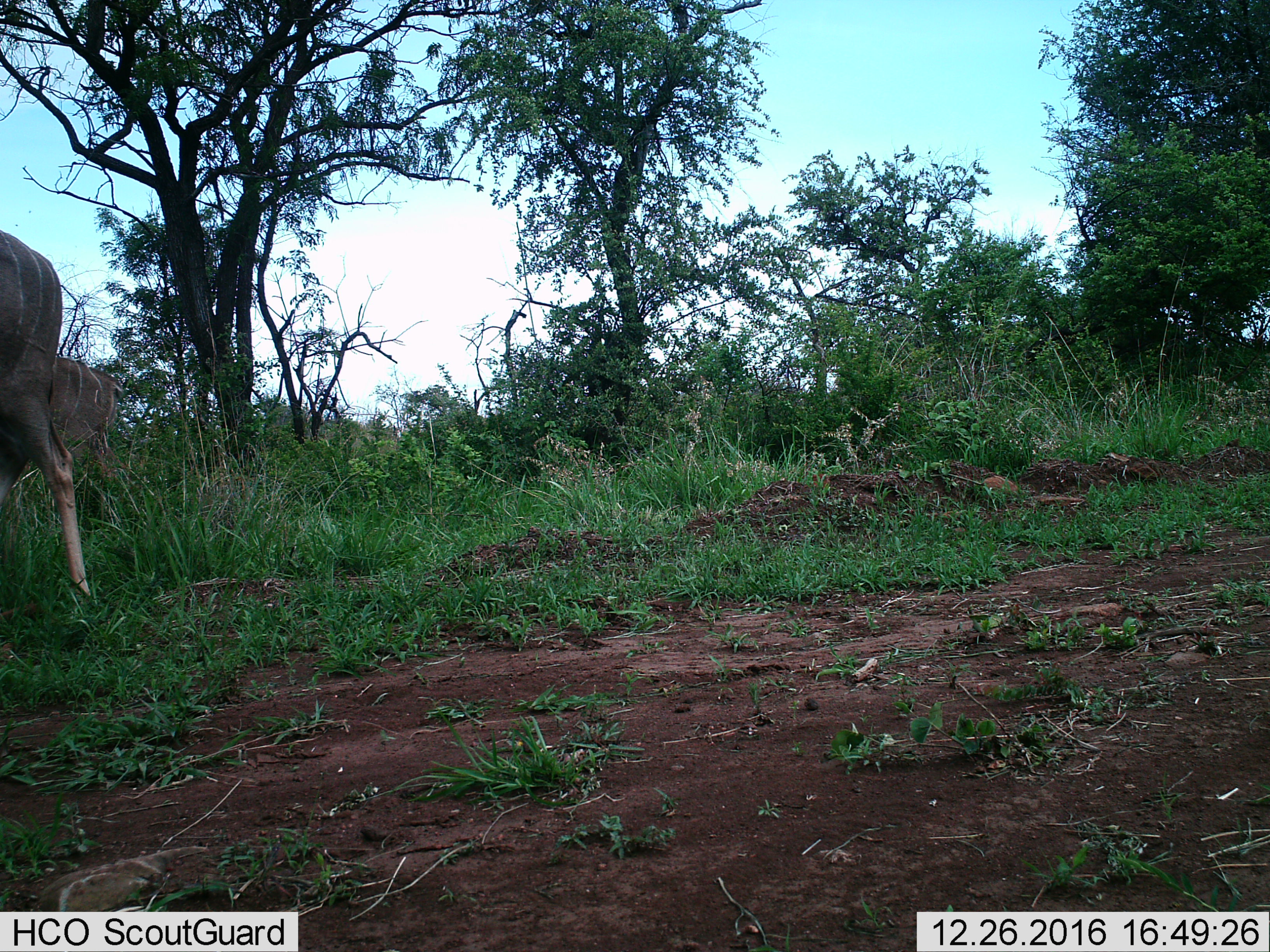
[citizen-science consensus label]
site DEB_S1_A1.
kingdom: Animalia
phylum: Chordata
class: Mammalia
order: Artiodactyla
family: Bovidae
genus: Tragelaphus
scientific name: Tragelaphus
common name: kudu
Kudu (Tragelaphus), count 2. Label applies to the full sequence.